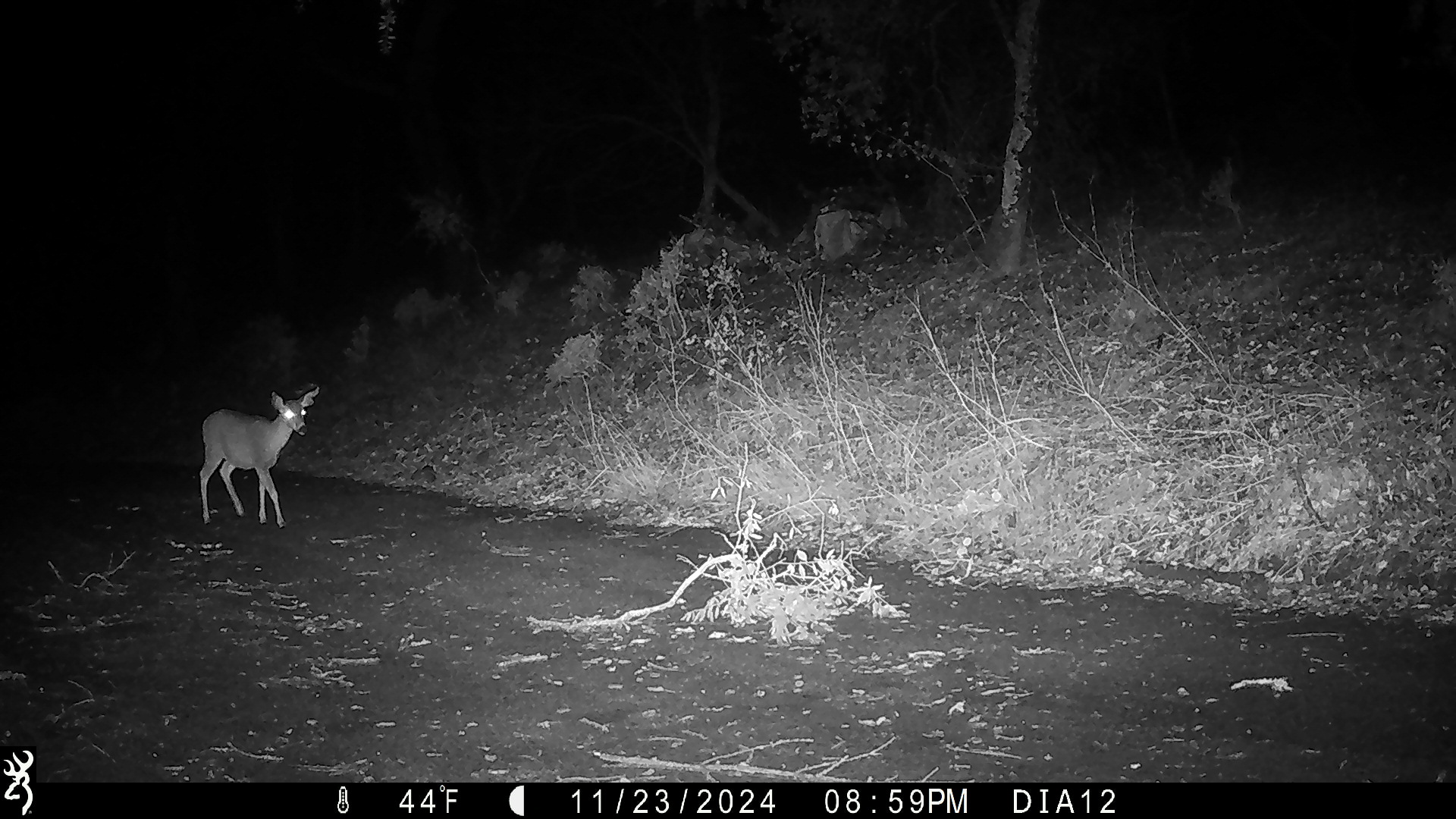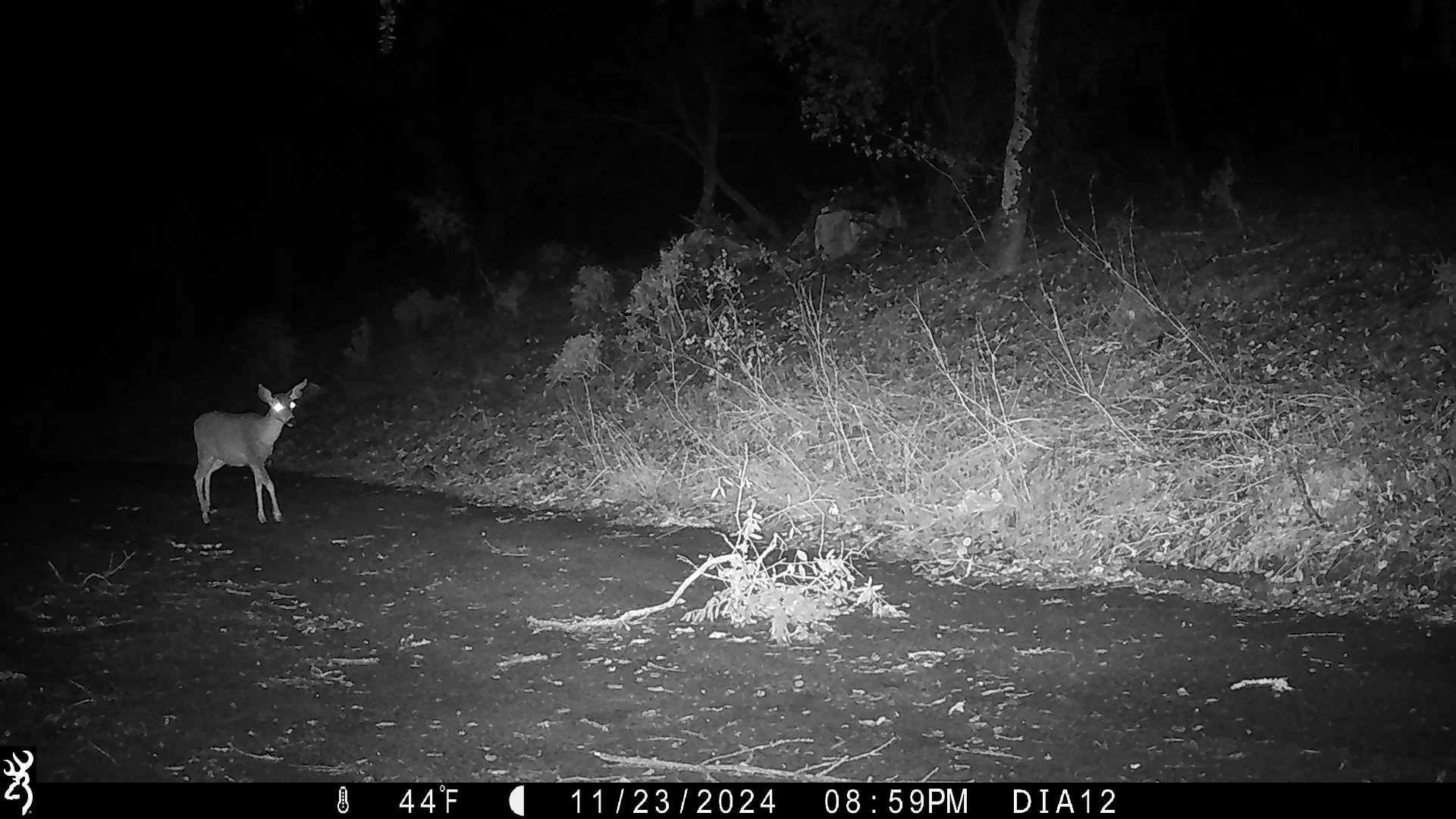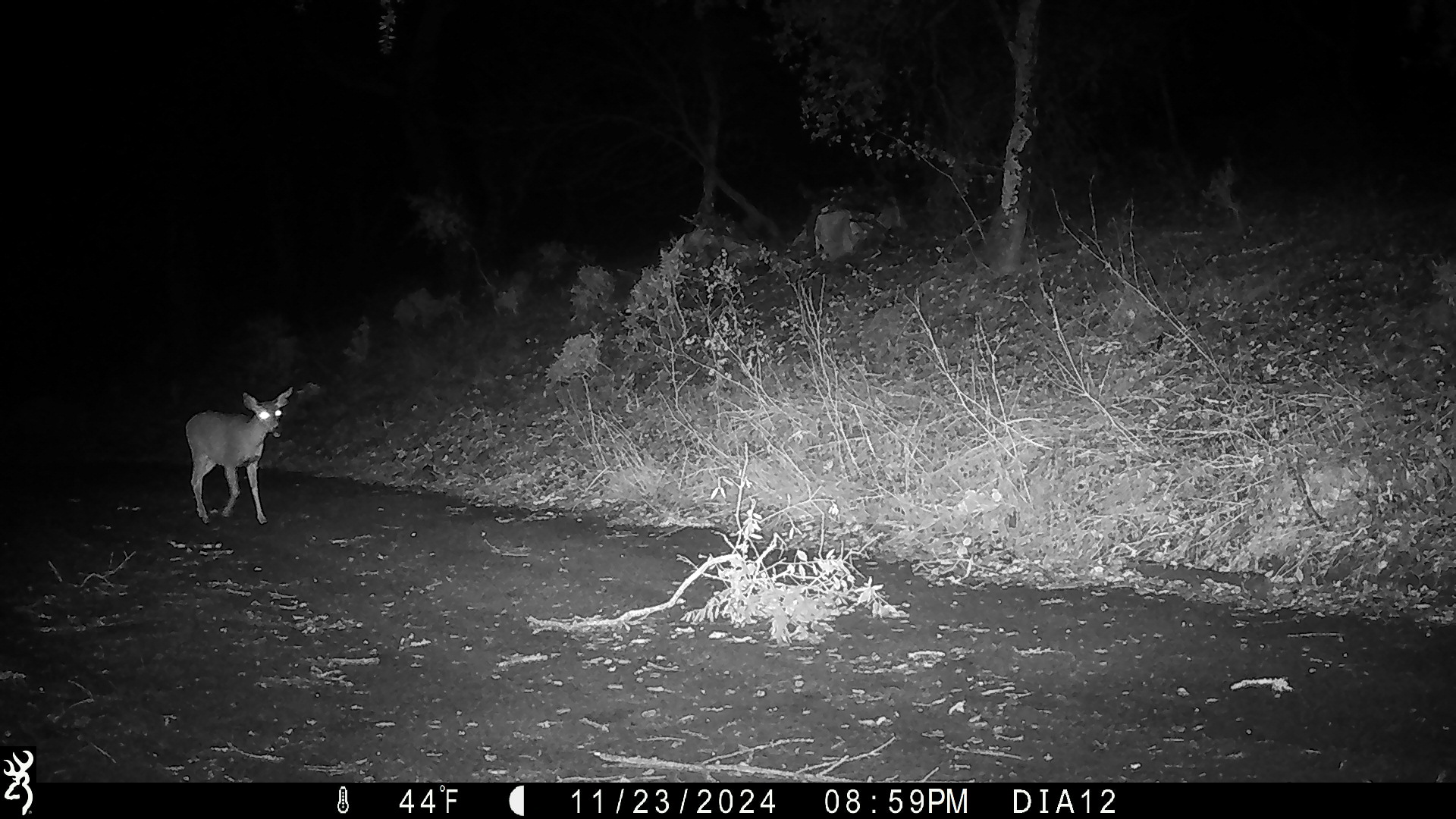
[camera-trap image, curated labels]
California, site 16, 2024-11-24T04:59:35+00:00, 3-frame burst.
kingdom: Animalia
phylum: Chordata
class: Mammalia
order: Artiodactyla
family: Cervidae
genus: Odocoileus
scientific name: Odocoileus hemionus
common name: mule deer